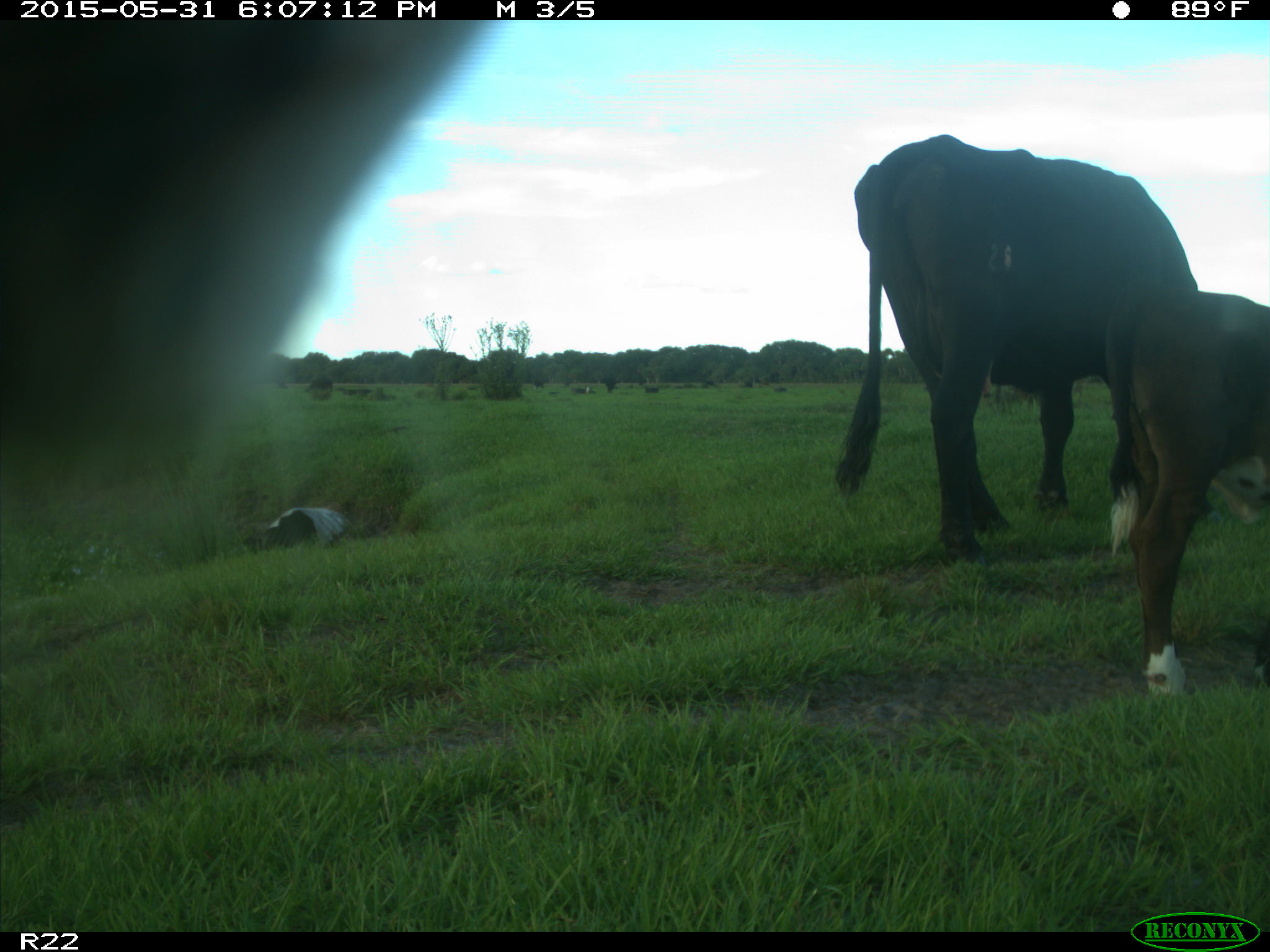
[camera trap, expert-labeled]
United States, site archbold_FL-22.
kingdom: Animalia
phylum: Chordata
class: Mammalia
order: Artiodactyla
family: Bovidae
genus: Bos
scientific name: Bos taurus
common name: domestic cow